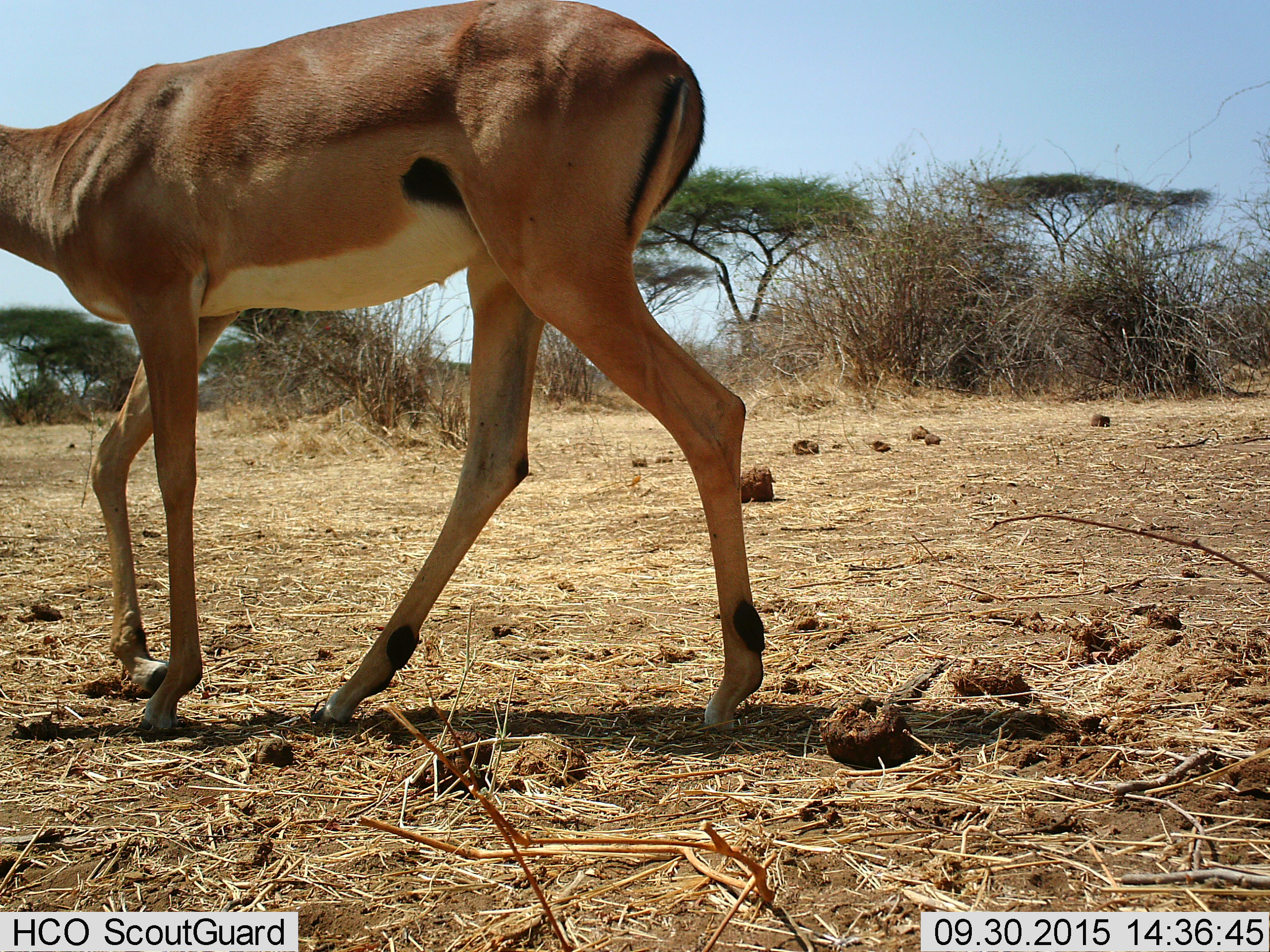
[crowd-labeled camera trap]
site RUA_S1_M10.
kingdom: Animalia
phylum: Chordata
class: Mammalia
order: Artiodactyla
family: Bovidae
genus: Aepyceros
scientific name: Aepyceros melampus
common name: impala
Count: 1.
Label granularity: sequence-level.